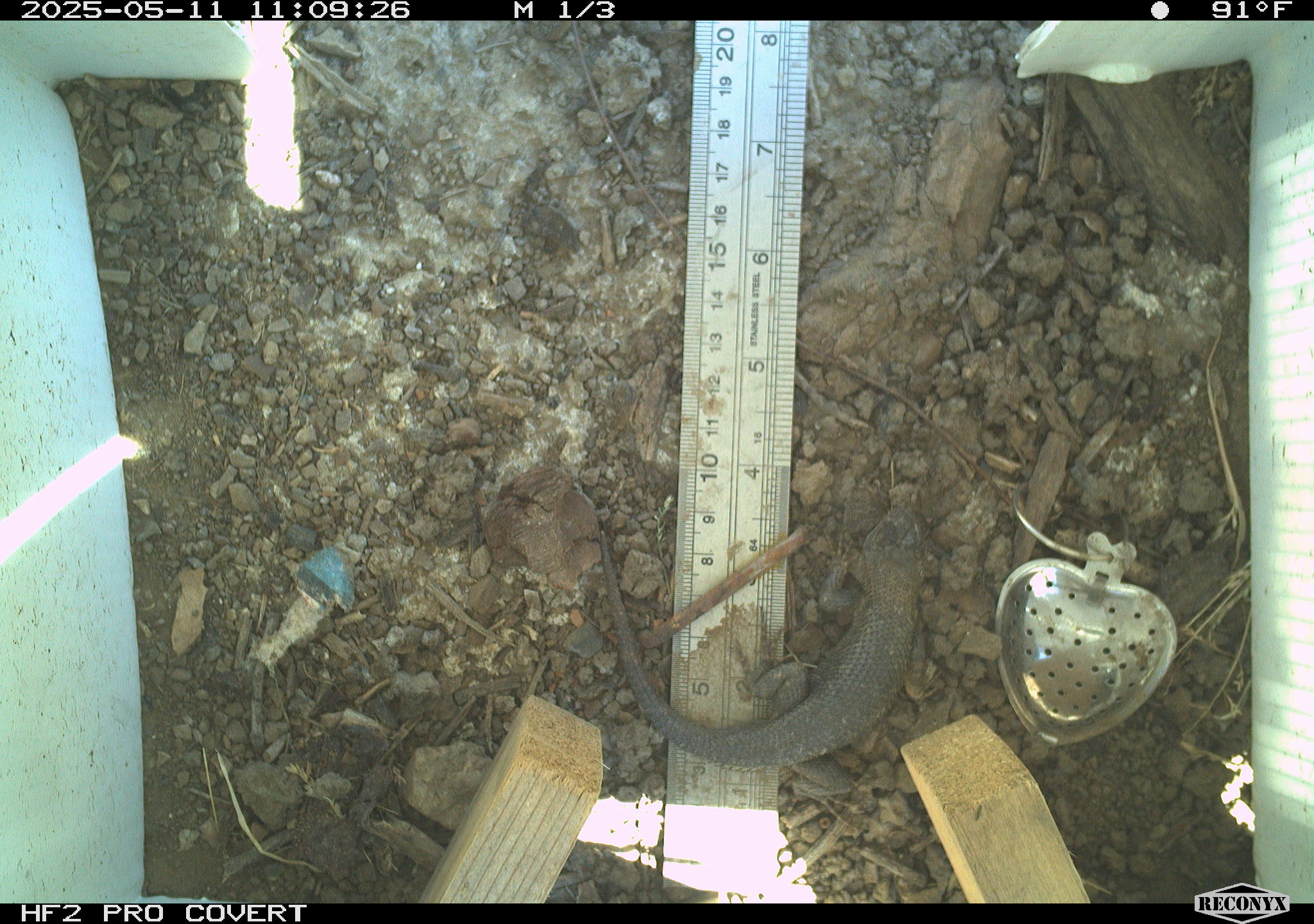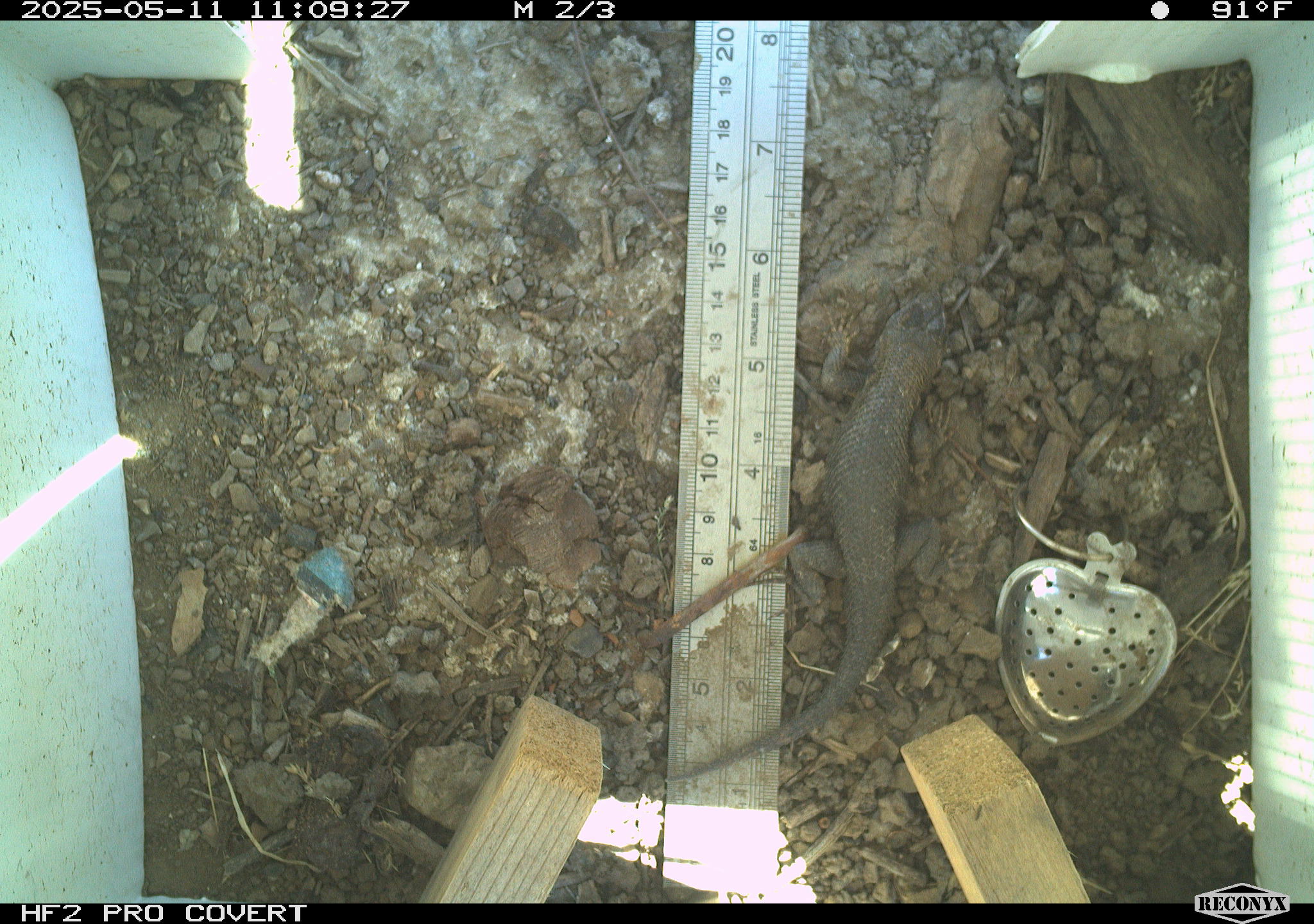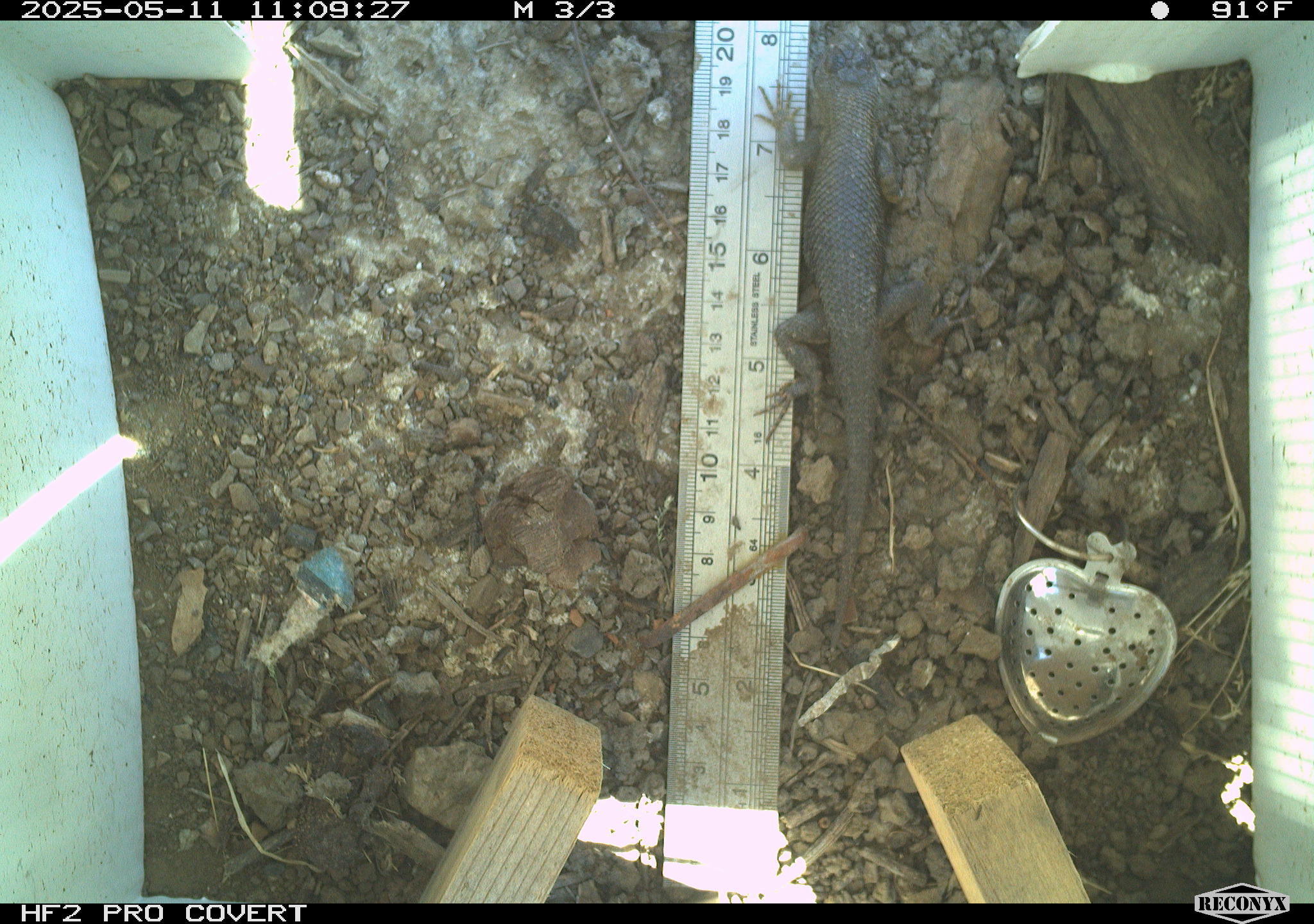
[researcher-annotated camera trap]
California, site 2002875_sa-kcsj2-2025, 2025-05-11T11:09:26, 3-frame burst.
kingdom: Animalia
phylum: Chordata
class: Reptilia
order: Squamata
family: Phrynosomatidae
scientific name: Phrynosomatidae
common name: north american spiny lizards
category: sceloporus/uta species